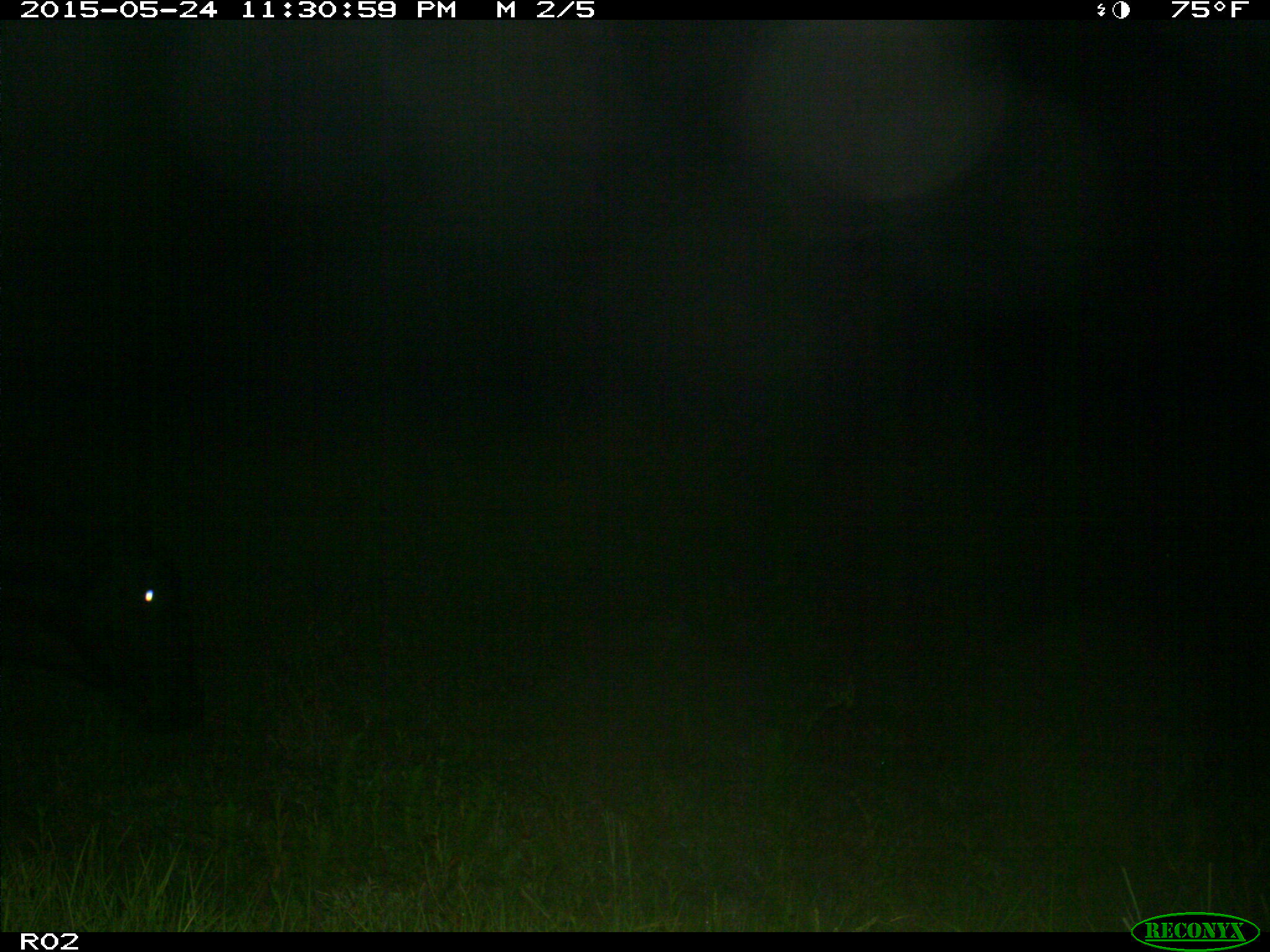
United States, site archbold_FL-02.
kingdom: Animalia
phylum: Chordata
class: Mammalia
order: Artiodactyla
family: Bovidae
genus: Bos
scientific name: Bos taurus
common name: domestic cow